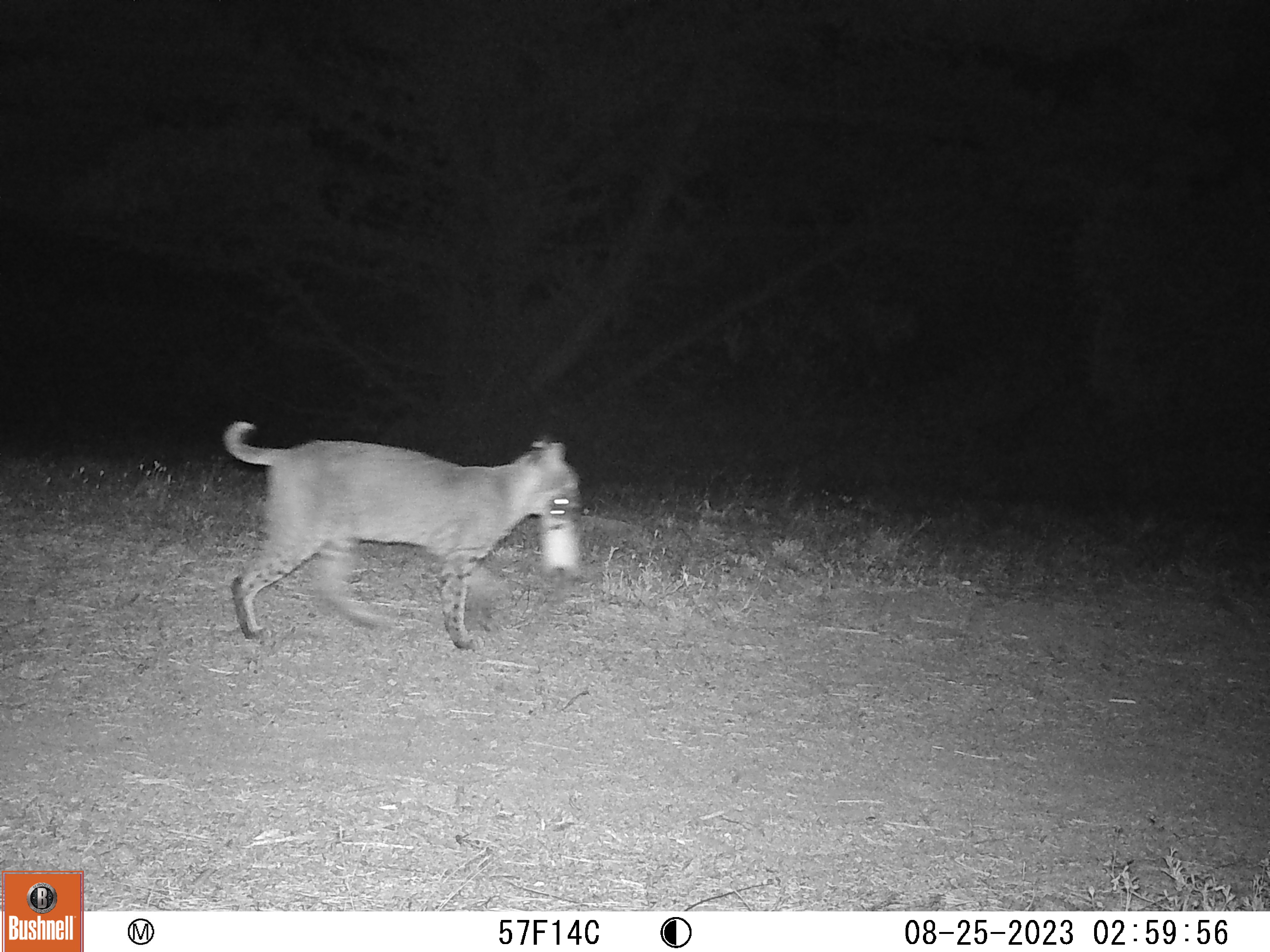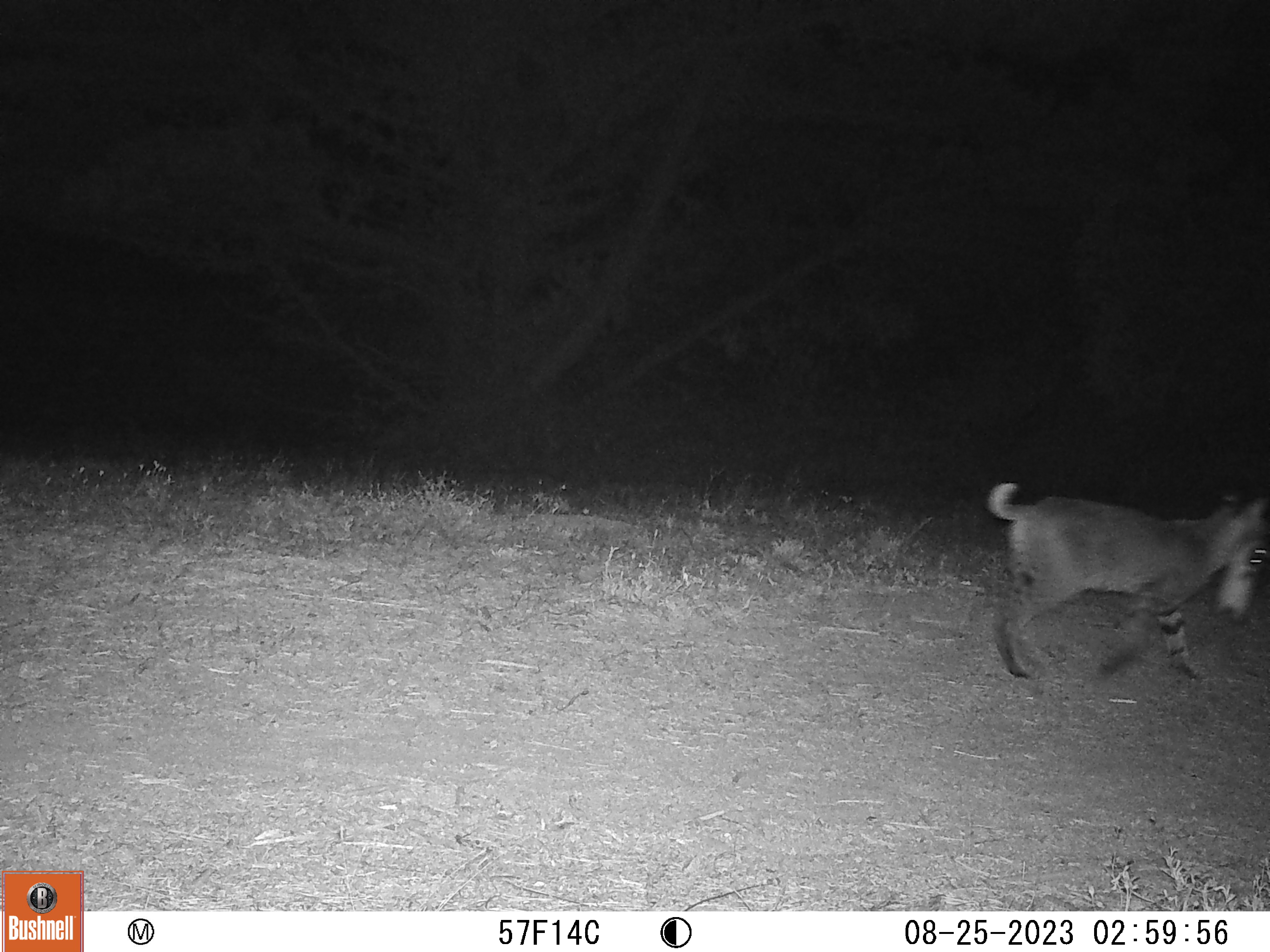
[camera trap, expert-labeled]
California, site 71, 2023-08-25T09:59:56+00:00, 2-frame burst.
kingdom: Animalia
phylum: Chordata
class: Mammalia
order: Carnivora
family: Felidae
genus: Lynx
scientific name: Lynx rufus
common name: bobcat